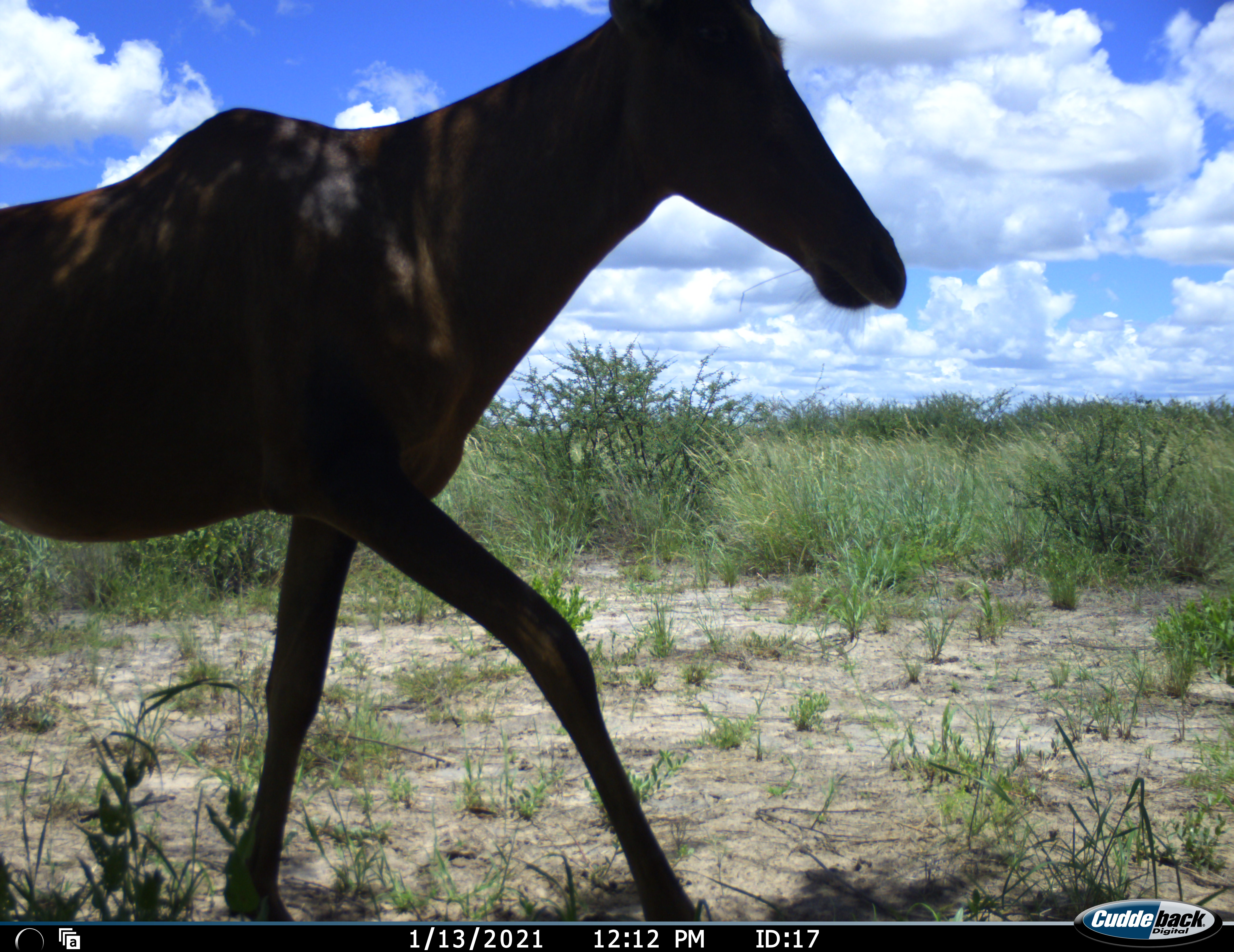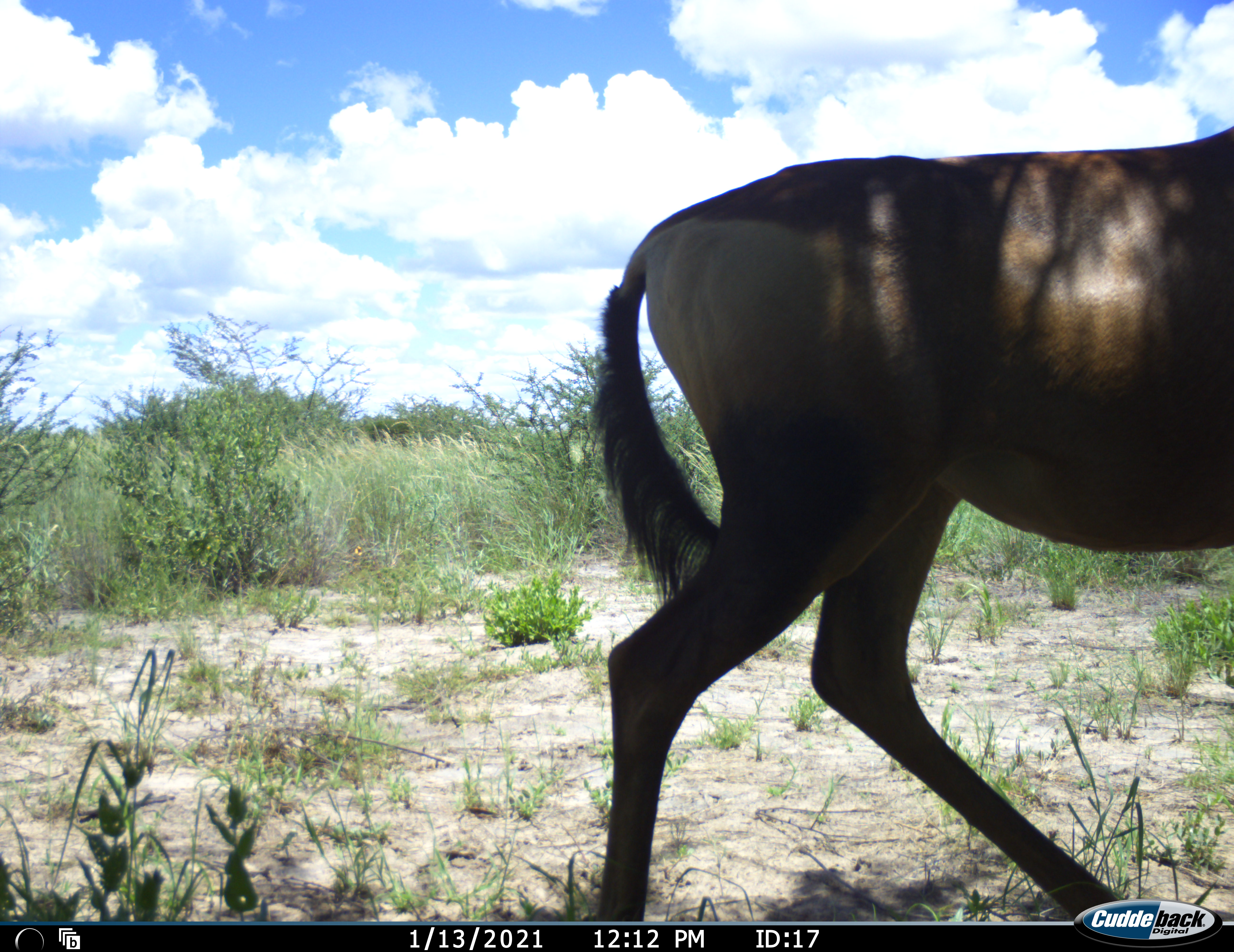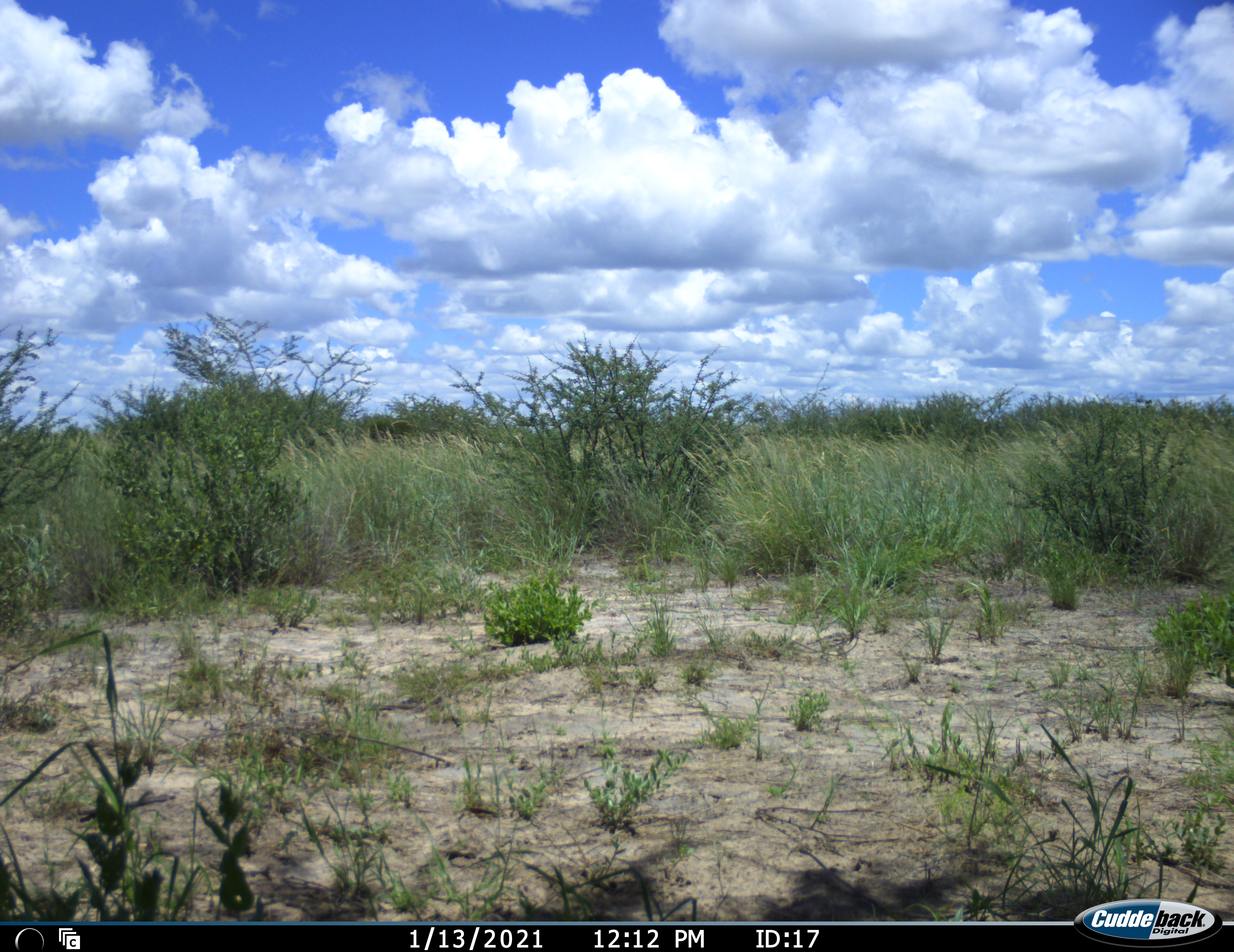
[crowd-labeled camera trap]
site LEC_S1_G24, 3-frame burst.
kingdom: Animalia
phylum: Chordata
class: Mammalia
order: Artiodactyla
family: Bovidae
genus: Alcelaphus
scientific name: Alcelaphus buselaphus caama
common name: red hartebeest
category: hartebeestred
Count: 1.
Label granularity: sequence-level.